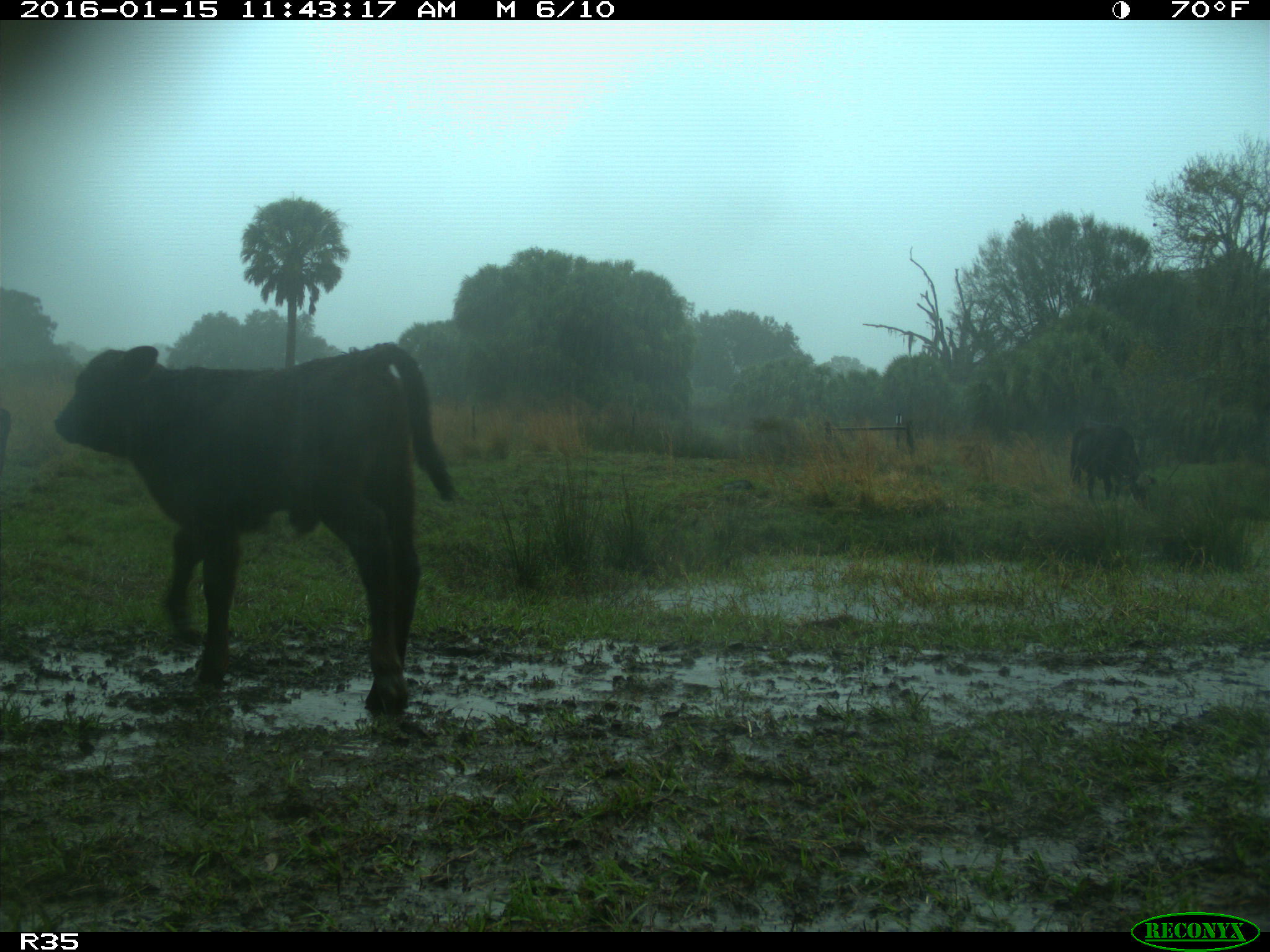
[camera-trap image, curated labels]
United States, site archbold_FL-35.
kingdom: Animalia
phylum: Chordata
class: Mammalia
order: Artiodactyla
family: Bovidae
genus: Bos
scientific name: Bos taurus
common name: domestic cow